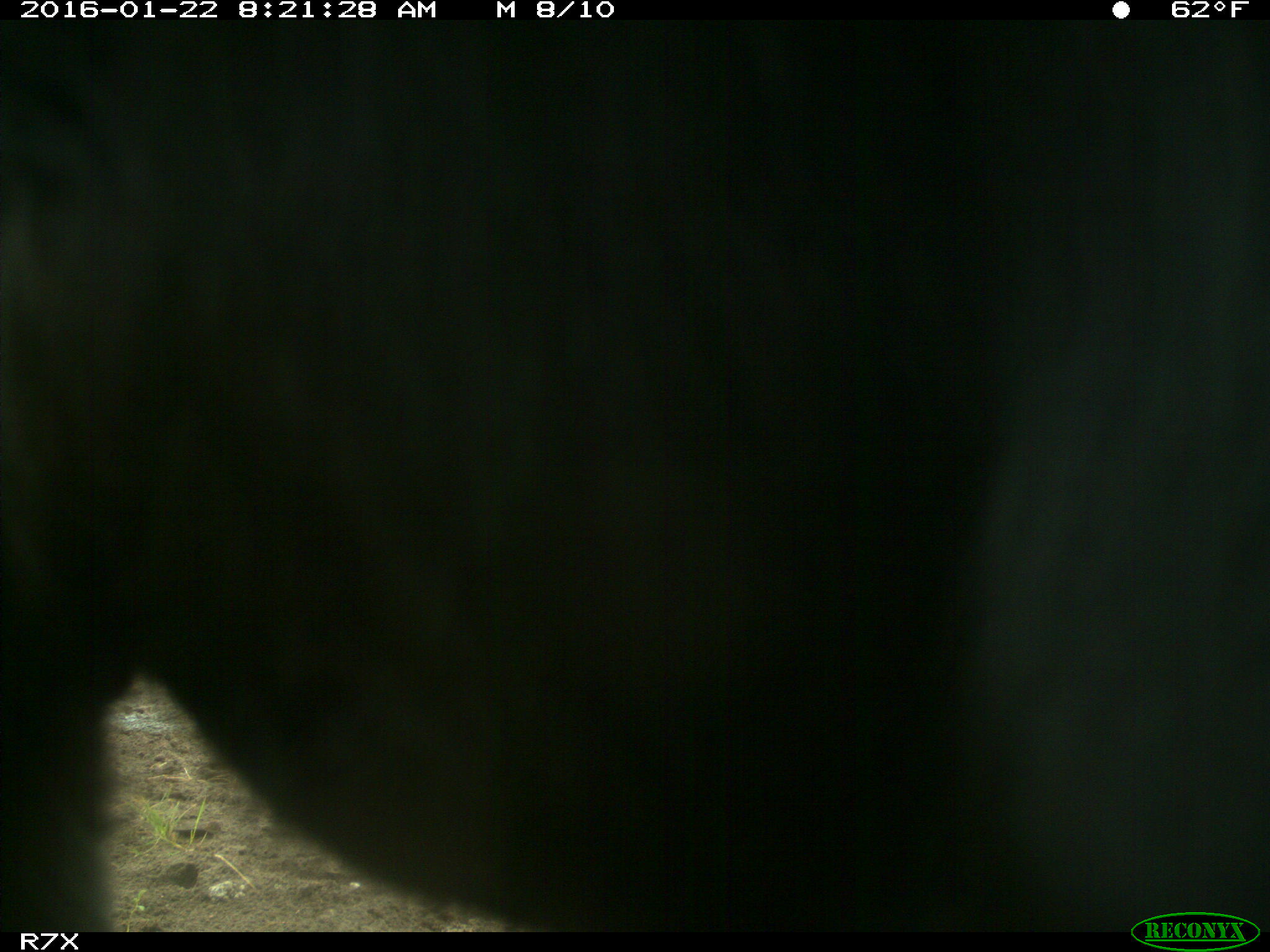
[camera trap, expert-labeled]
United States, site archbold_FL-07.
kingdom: Animalia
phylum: Chordata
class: Mammalia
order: Artiodactyla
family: Bovidae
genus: Bos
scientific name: Bos taurus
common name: domestic cow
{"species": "Bos taurus (domestic cow)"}